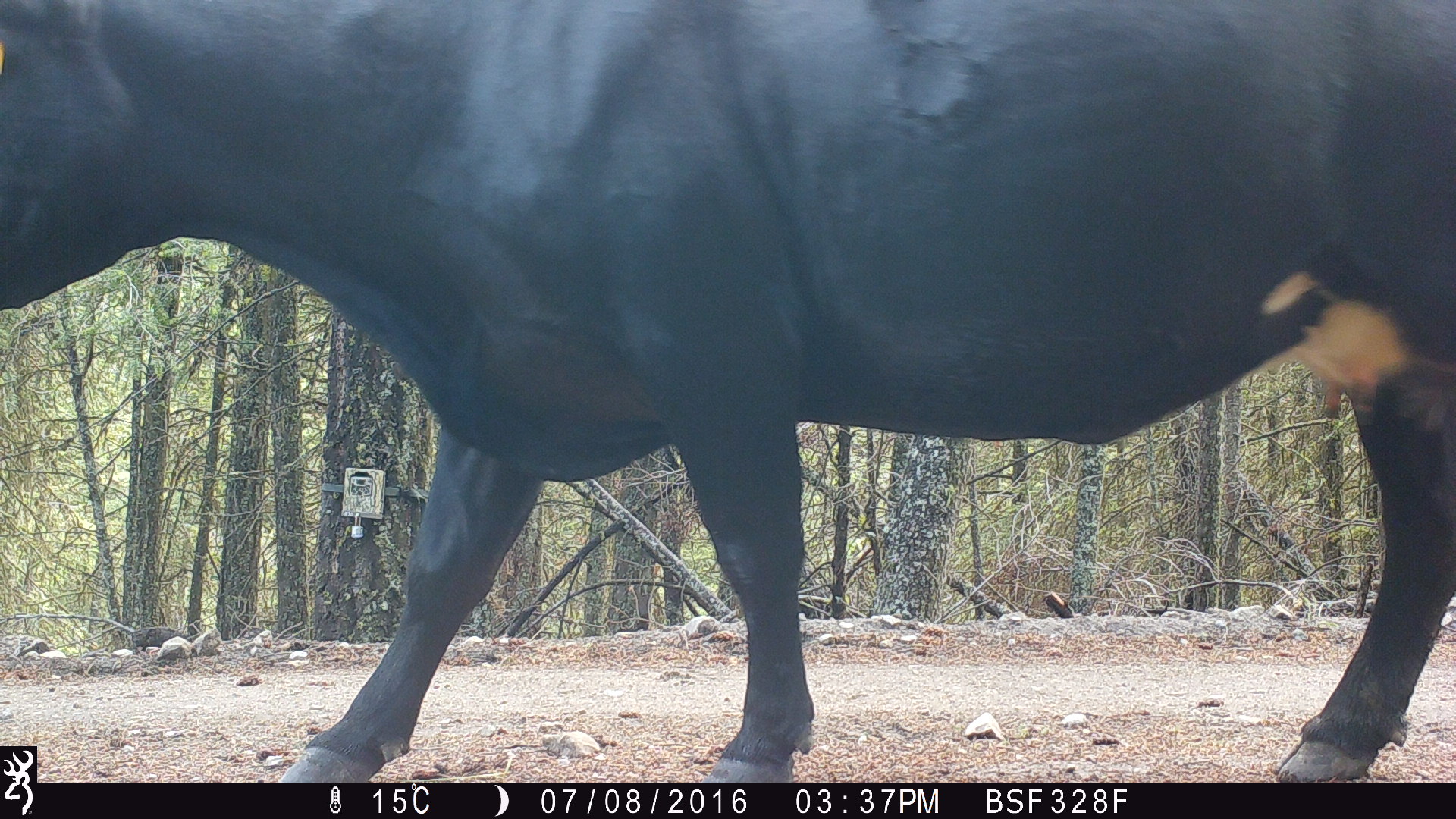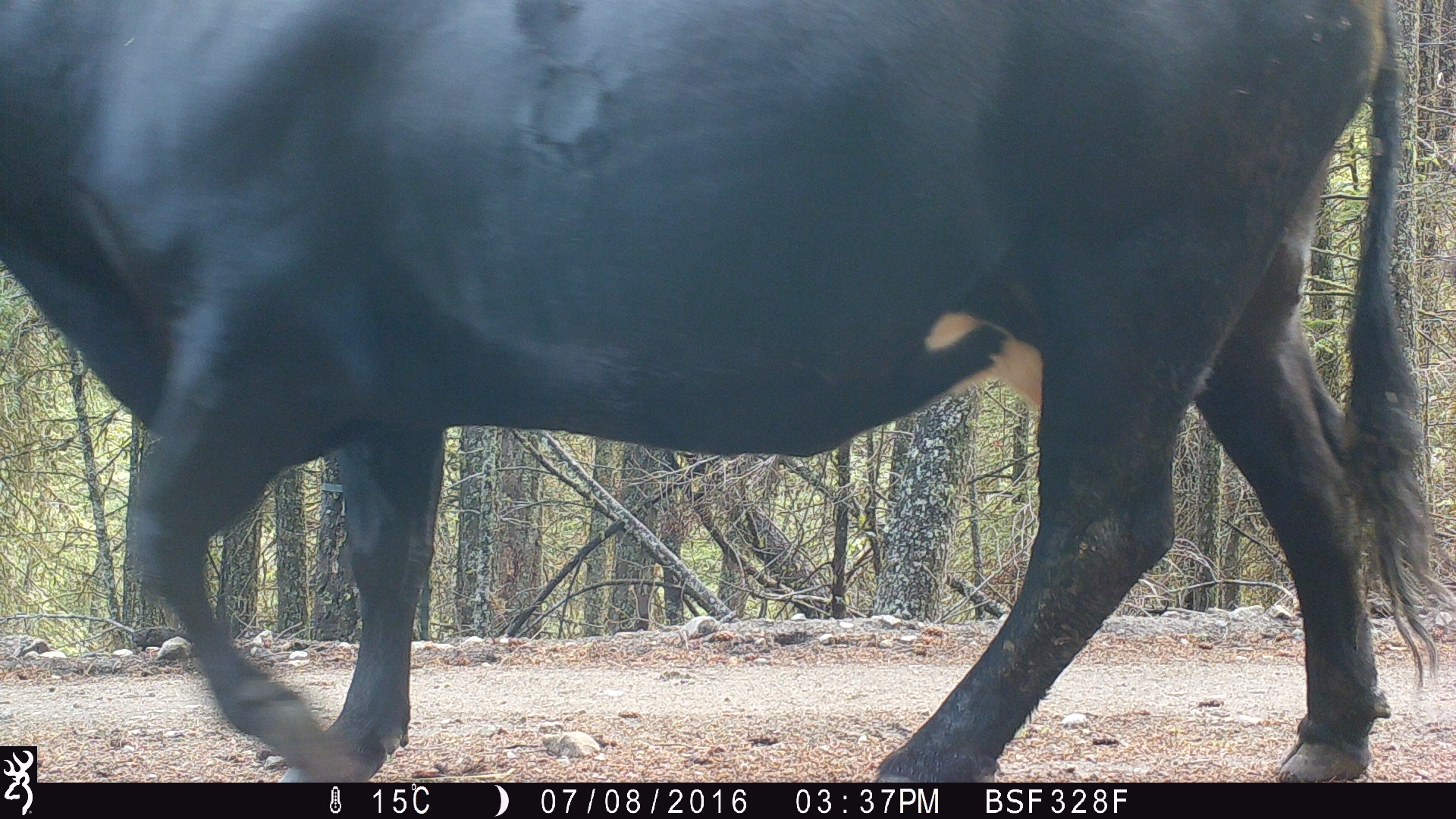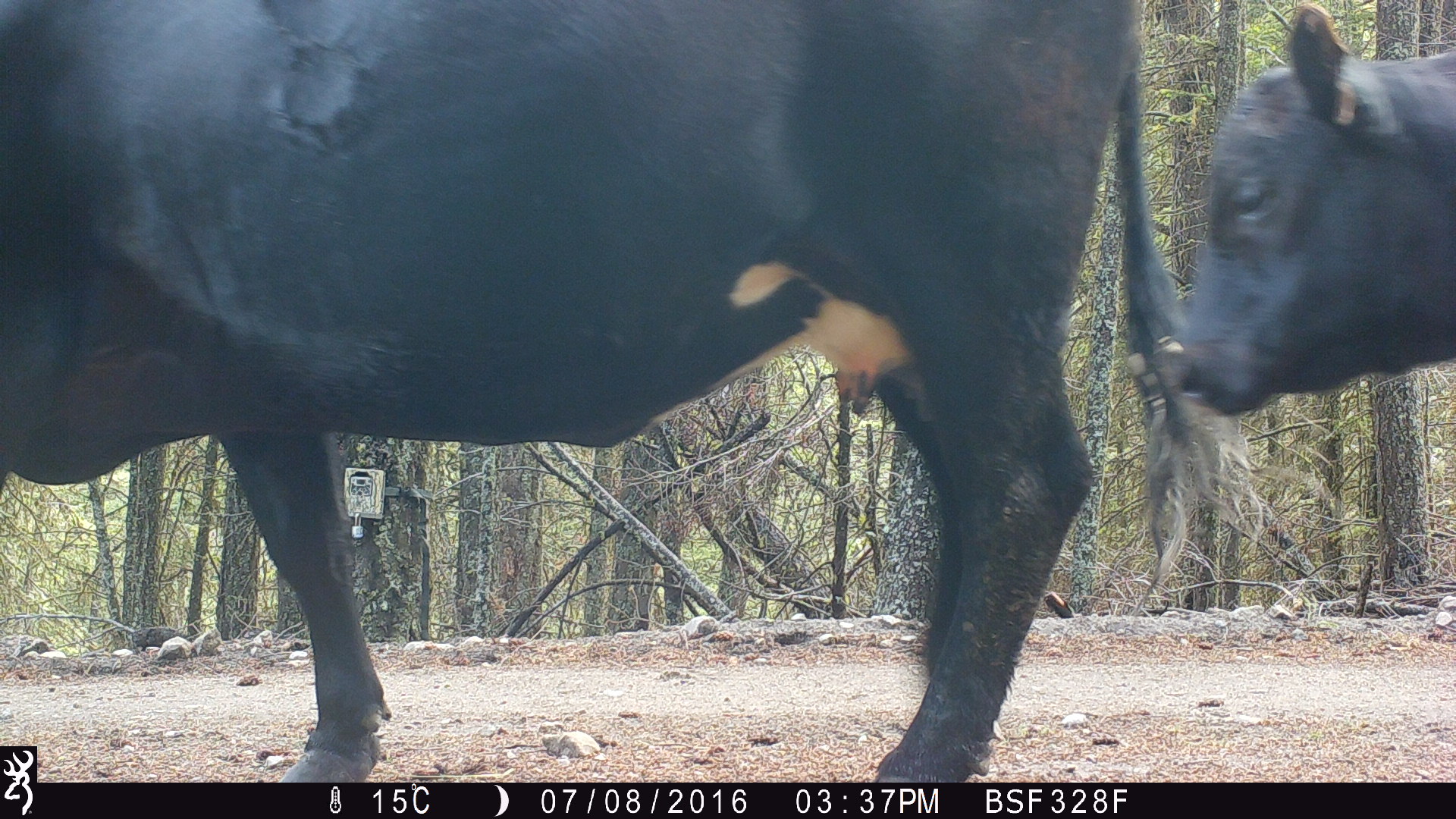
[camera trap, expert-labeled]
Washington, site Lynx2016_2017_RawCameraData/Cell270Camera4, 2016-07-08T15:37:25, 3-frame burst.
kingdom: Animalia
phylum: Chordata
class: Mammalia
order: Artiodactyla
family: Bovidae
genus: Bos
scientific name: Bos taurus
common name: domestic cattle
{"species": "domestic cattle (Bos taurus)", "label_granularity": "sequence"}